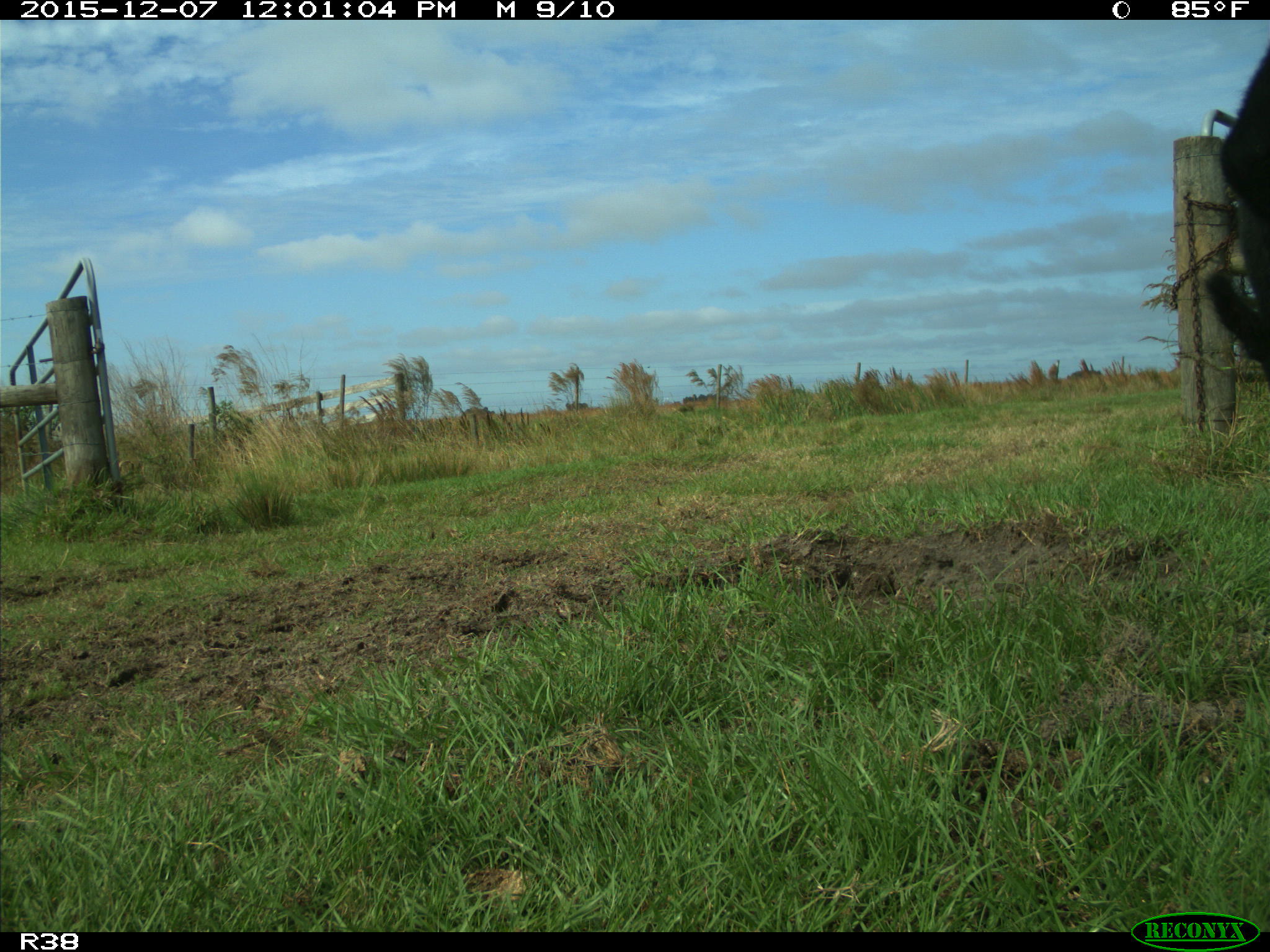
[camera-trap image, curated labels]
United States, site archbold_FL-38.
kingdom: Animalia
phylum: Chordata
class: Mammalia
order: Artiodactyla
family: Bovidae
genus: Bos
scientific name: Bos taurus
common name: domestic cow